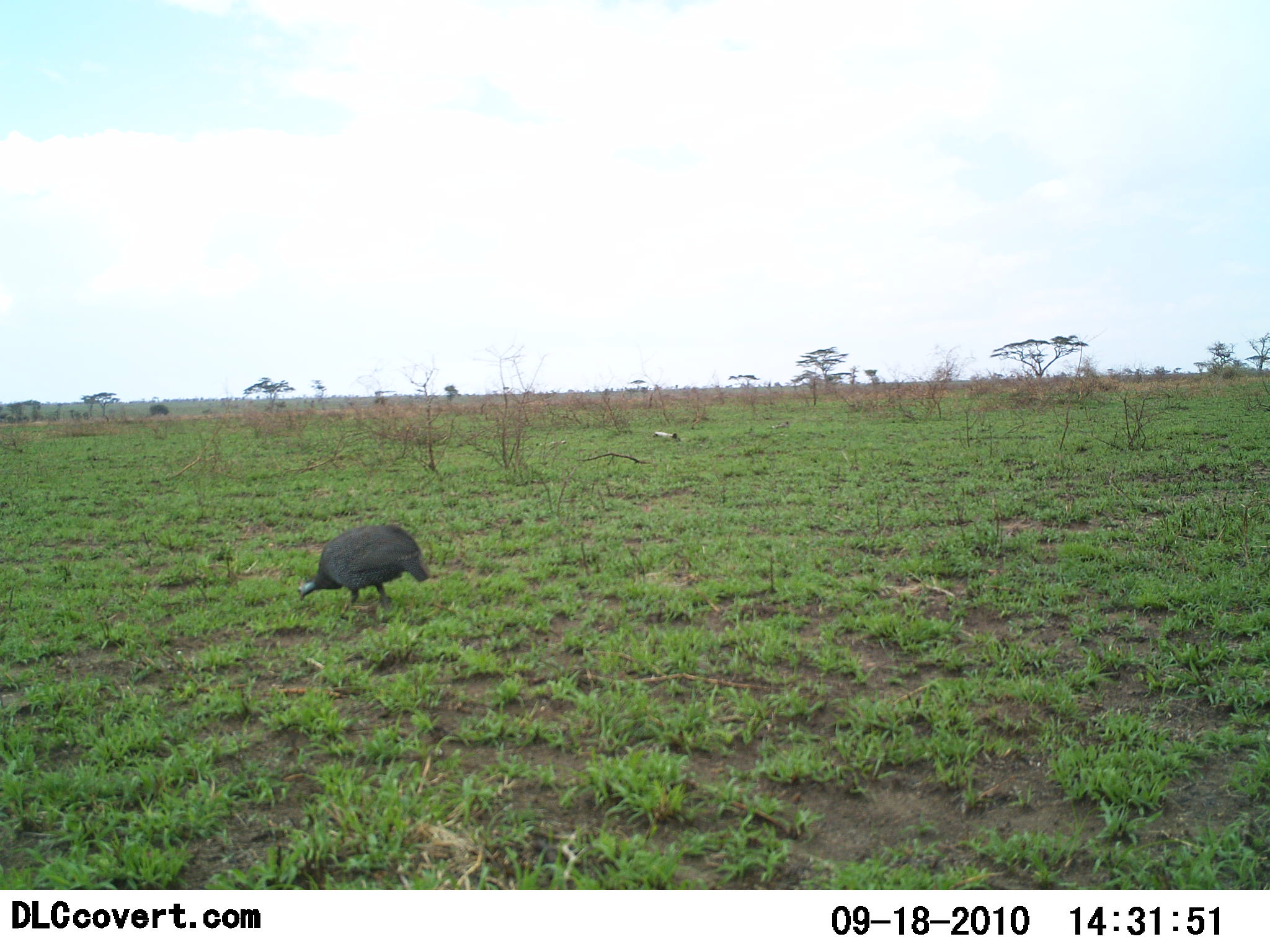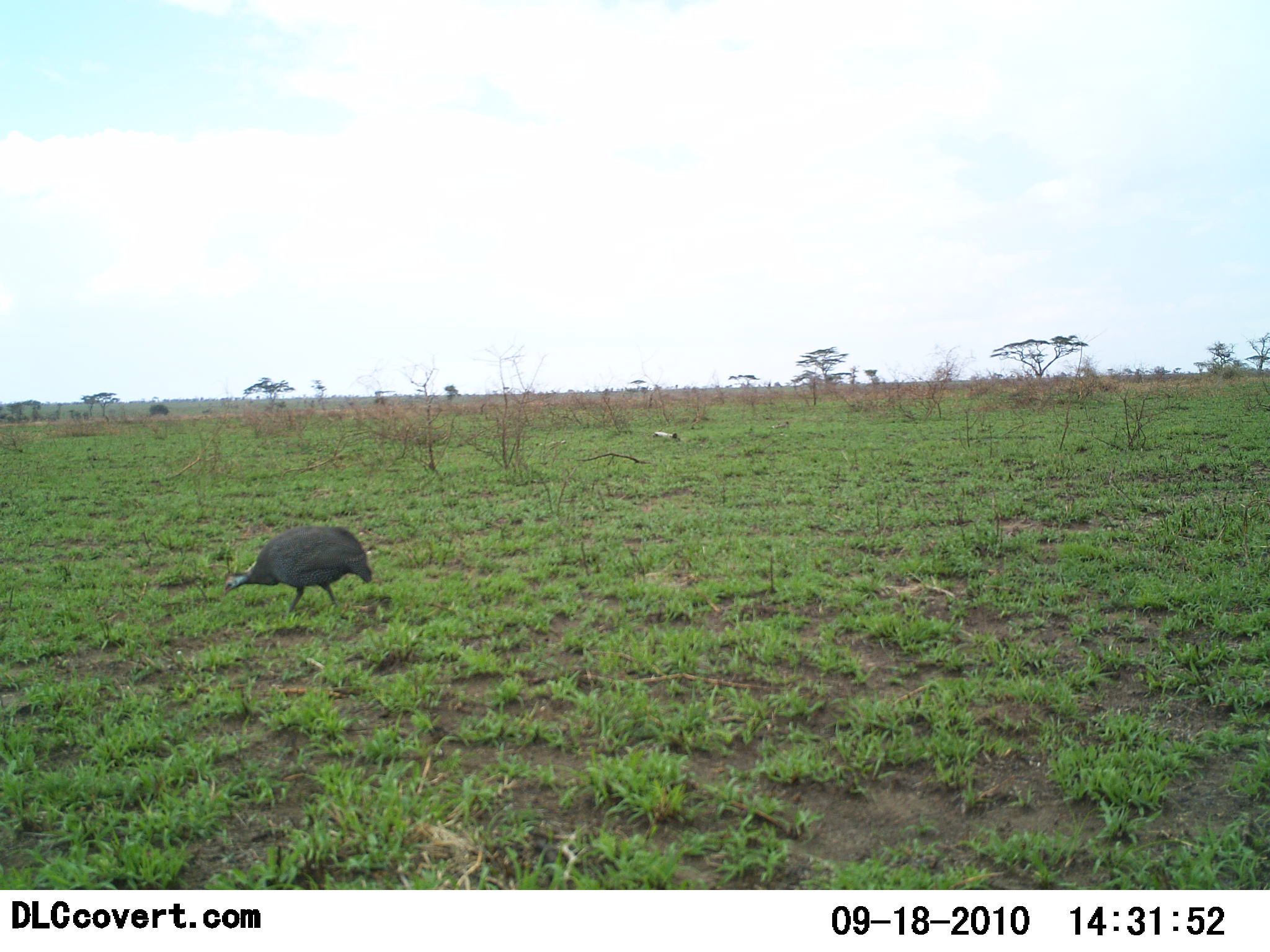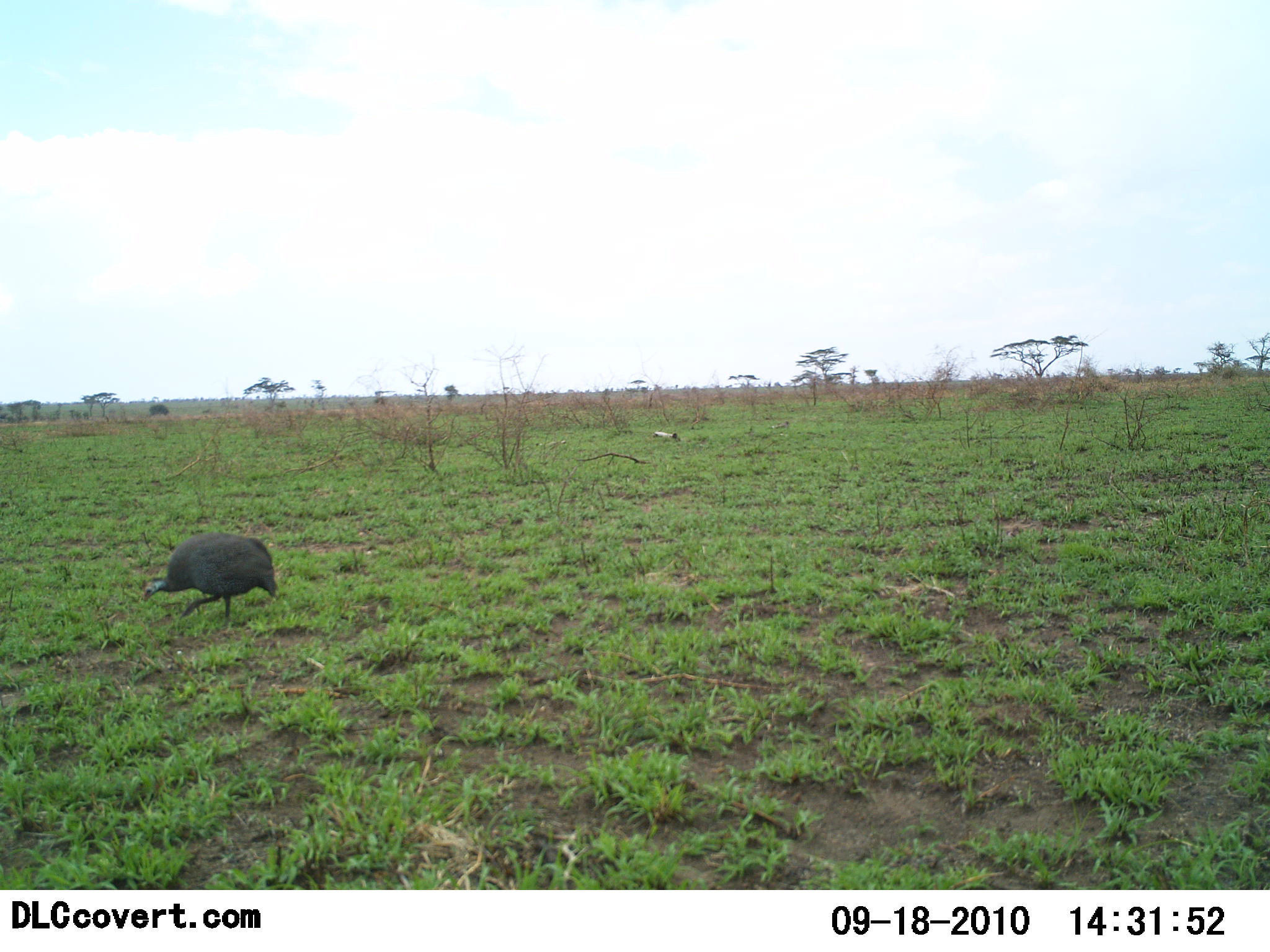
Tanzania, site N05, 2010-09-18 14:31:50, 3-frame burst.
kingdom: Animalia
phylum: Chordata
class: Aves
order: Galliformes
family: Numididae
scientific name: Numididae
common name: guinea fowl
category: guineafowl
Guineafowl (guinea fowl) (Numididae), count 1. Behavior (volunteer vote fractions): standing 0%, resting 0%, moving 71%, interacting 0%. Young present (vote fraction): 0%. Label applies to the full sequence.